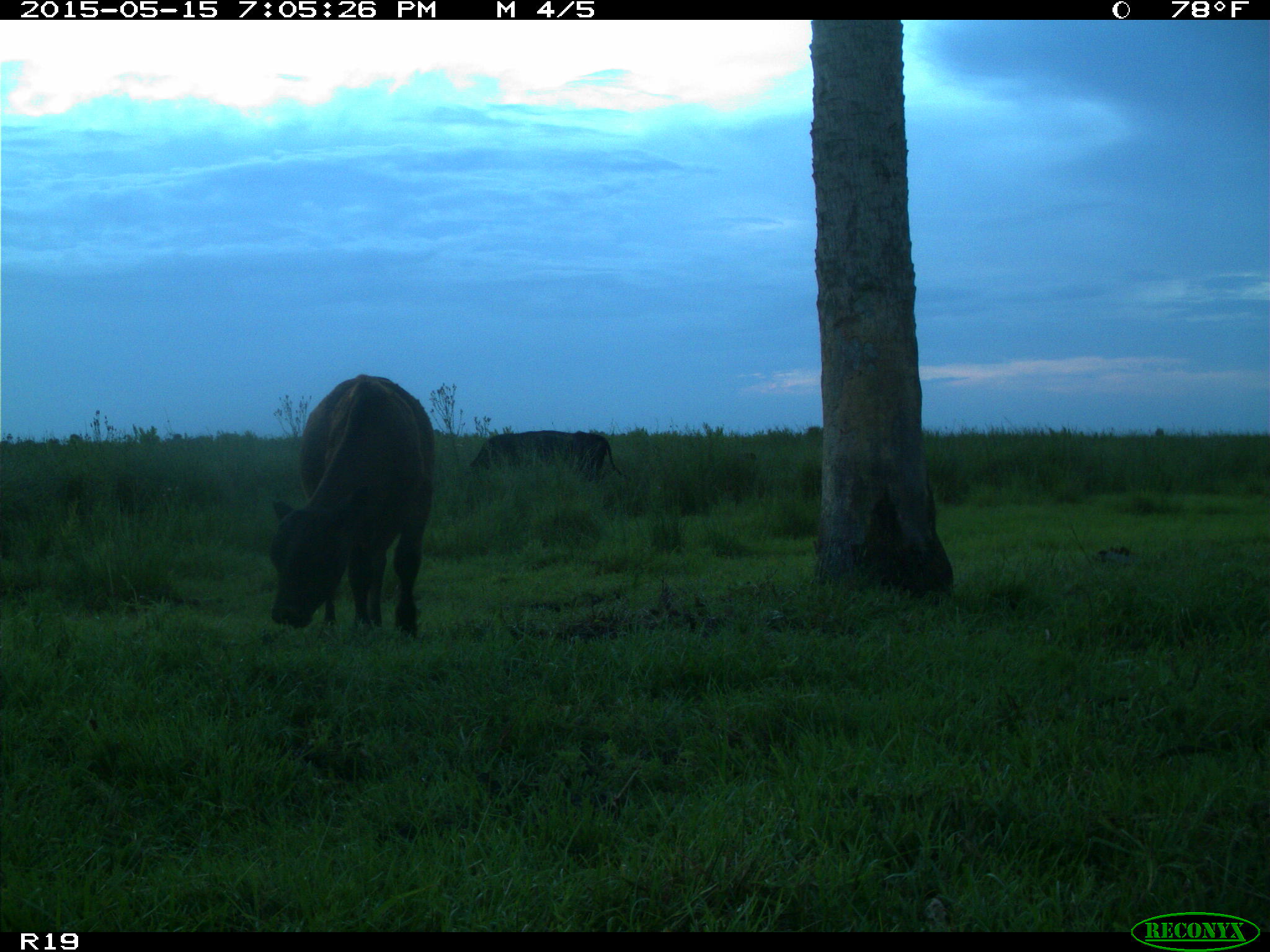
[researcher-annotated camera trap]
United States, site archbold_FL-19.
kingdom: Animalia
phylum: Chordata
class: Mammalia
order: Artiodactyla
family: Bovidae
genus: Bos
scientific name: Bos taurus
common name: domestic cow